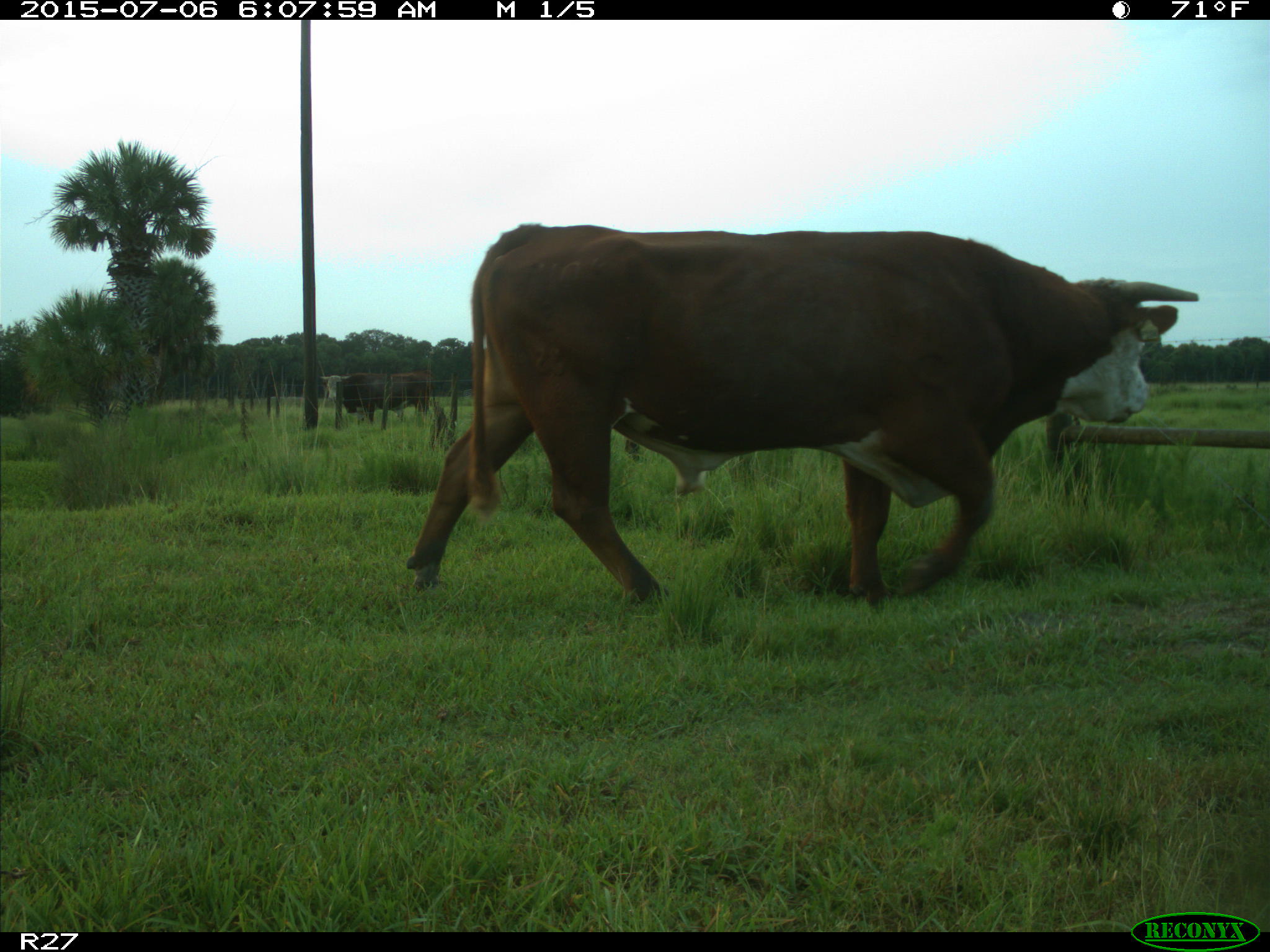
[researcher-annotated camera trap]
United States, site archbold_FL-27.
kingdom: Animalia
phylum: Chordata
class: Mammalia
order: Artiodactyla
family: Bovidae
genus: Bos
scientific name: Bos taurus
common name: domestic cow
Bos taurus (domestic cow).